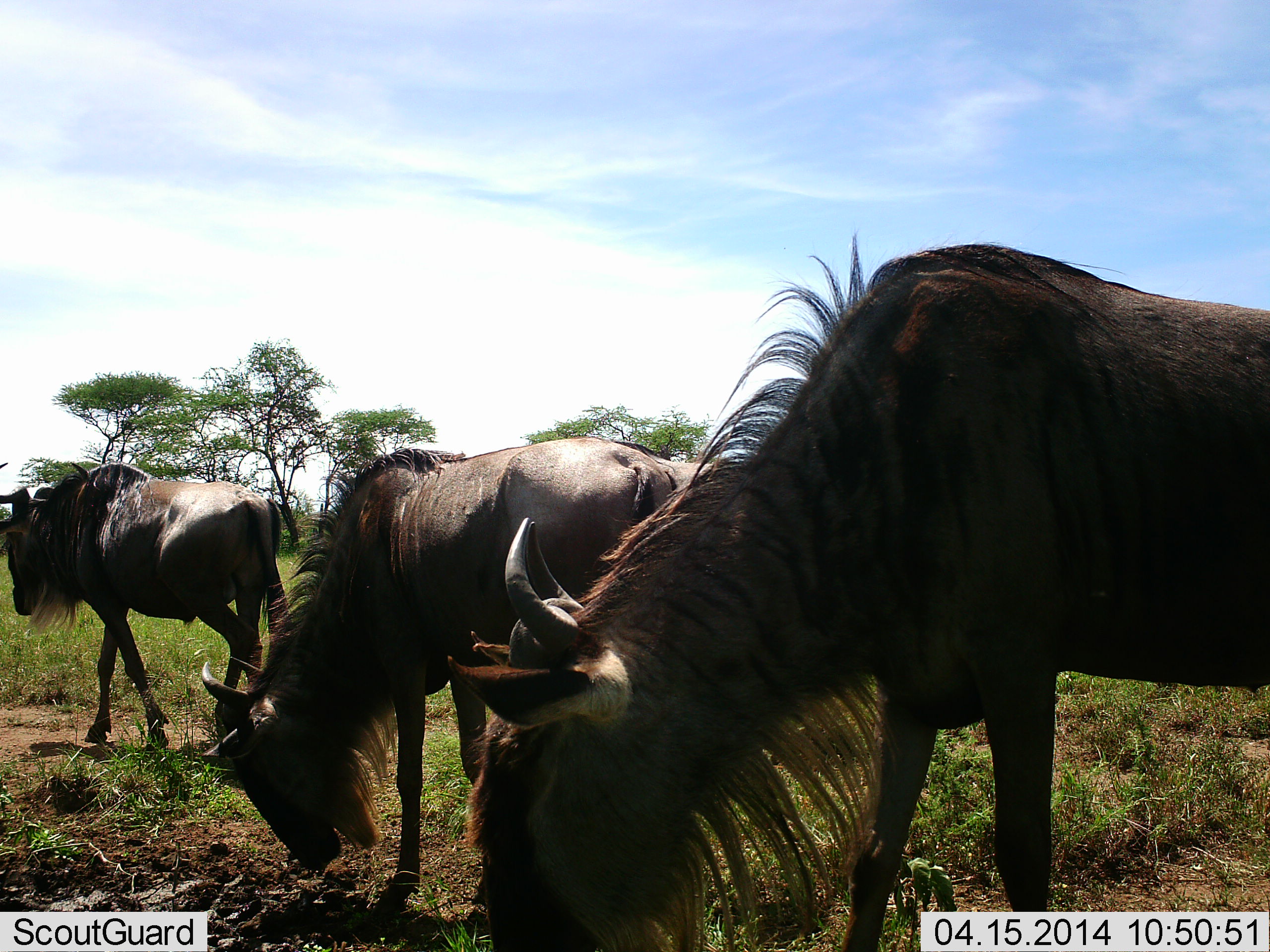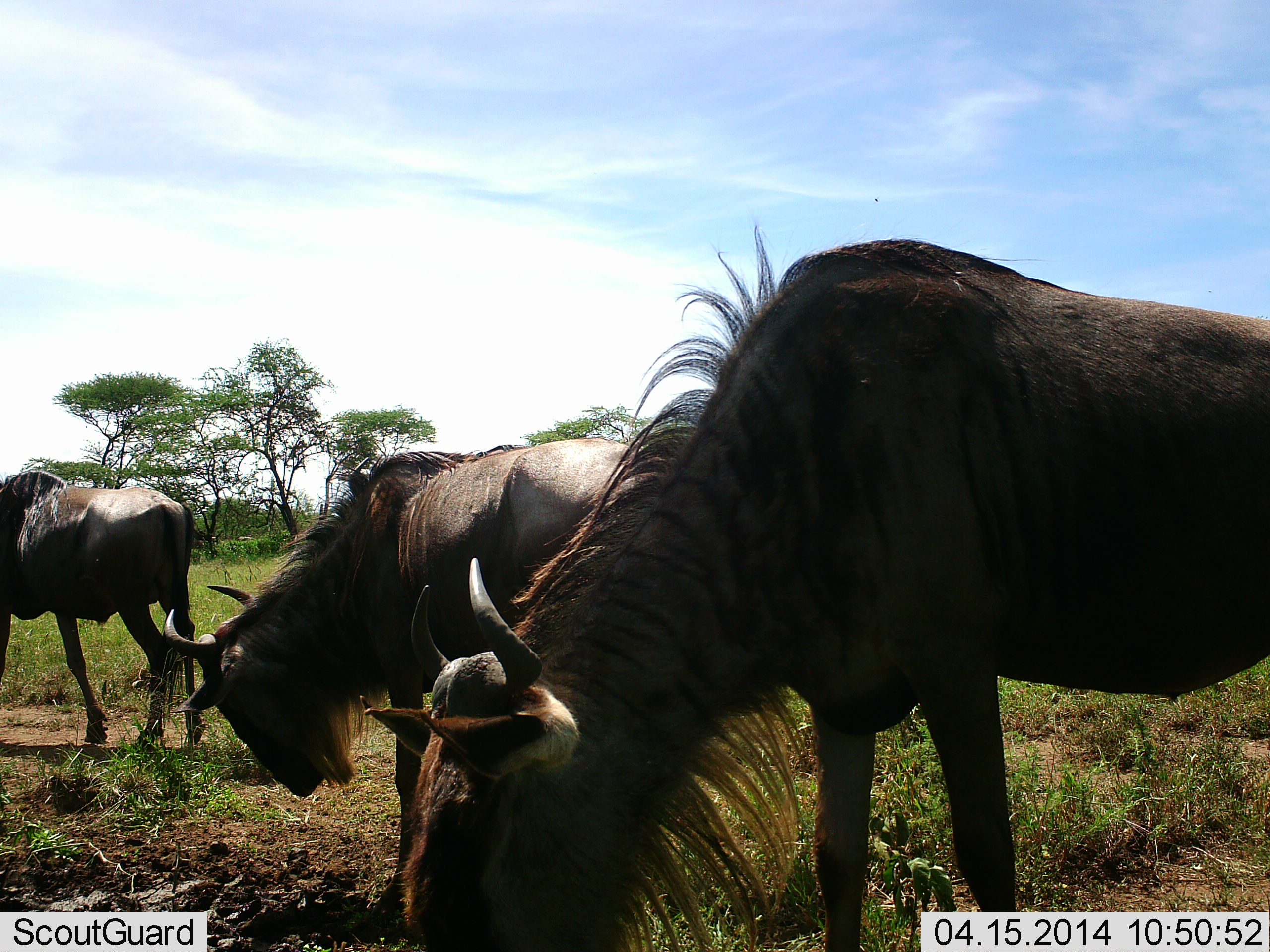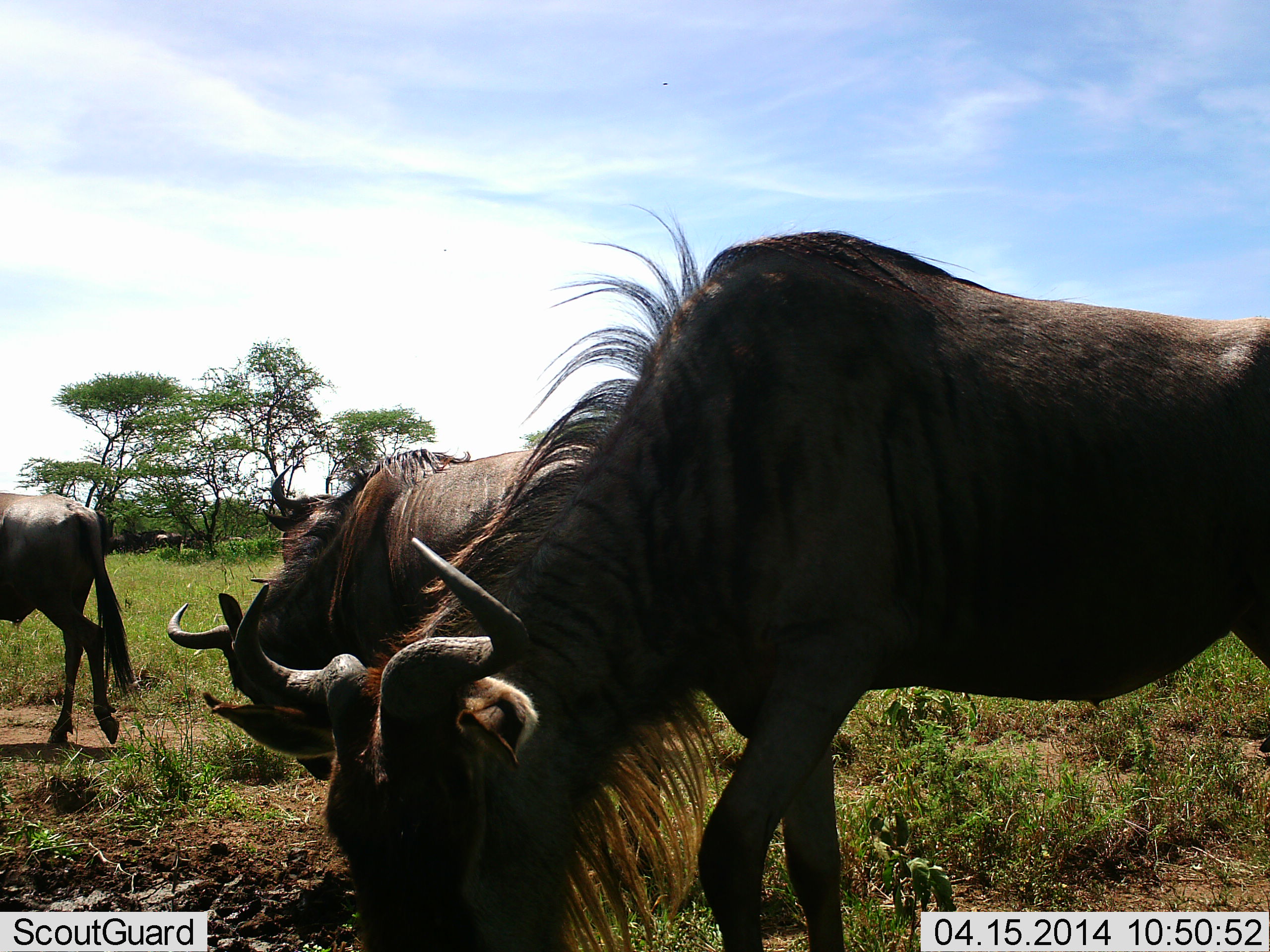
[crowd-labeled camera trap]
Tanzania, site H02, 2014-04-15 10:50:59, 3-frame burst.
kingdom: Animalia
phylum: Chordata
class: Mammalia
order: Artiodactyla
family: Bovidae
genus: Connochaetes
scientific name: Connochaetes taurinus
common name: blue wildebeest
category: wildebeest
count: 3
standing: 40%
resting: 0%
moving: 70%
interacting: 0%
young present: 0%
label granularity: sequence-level